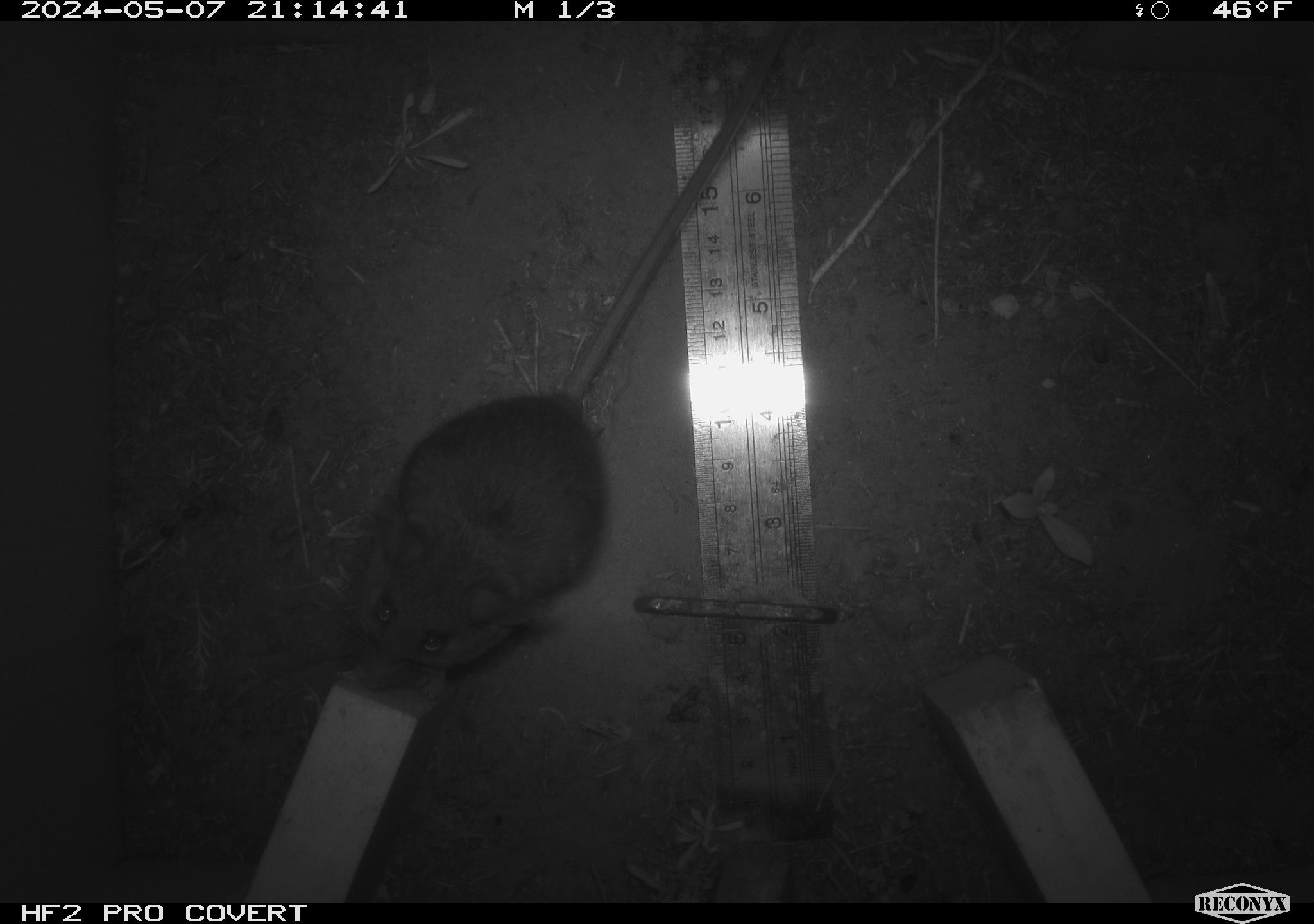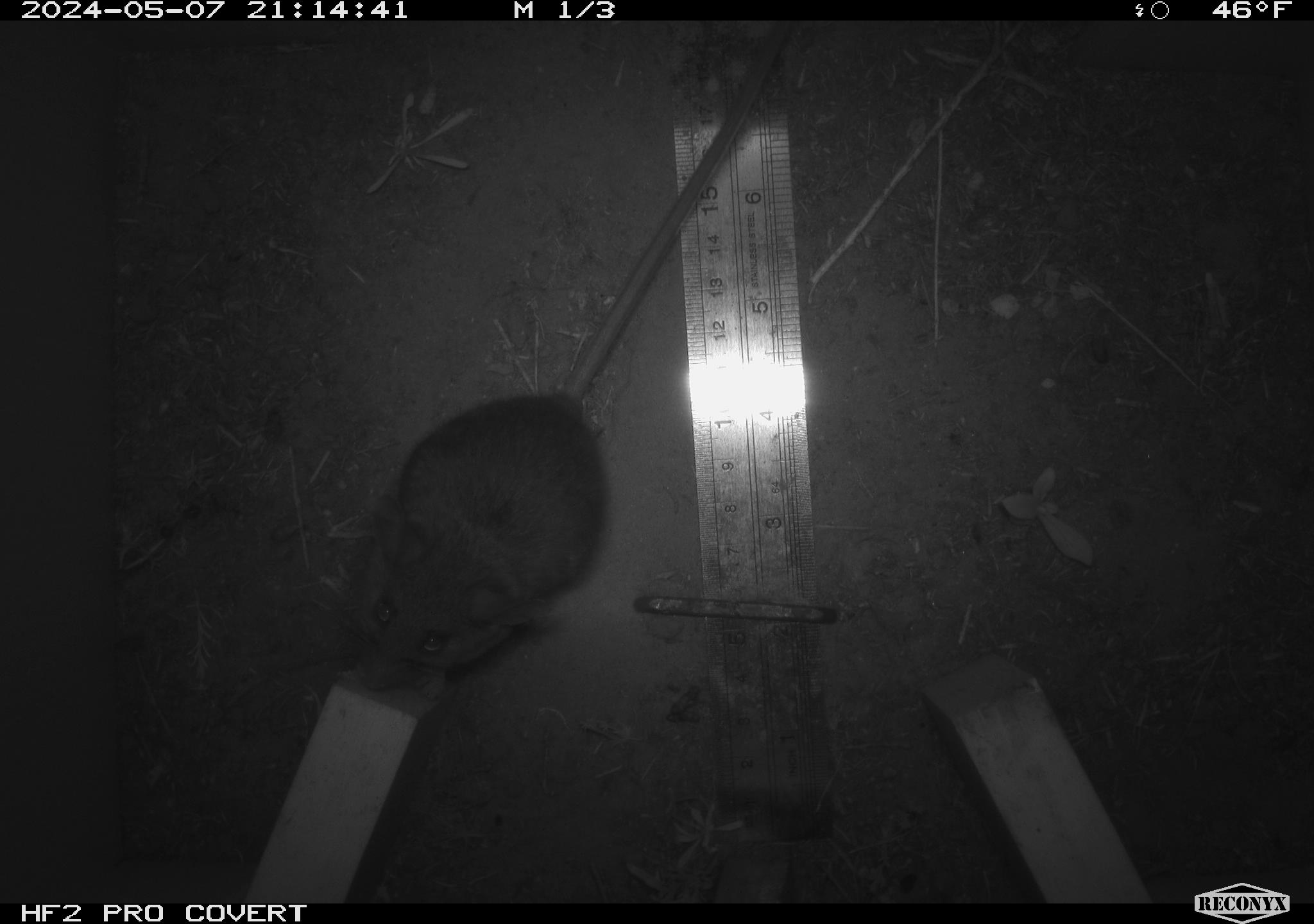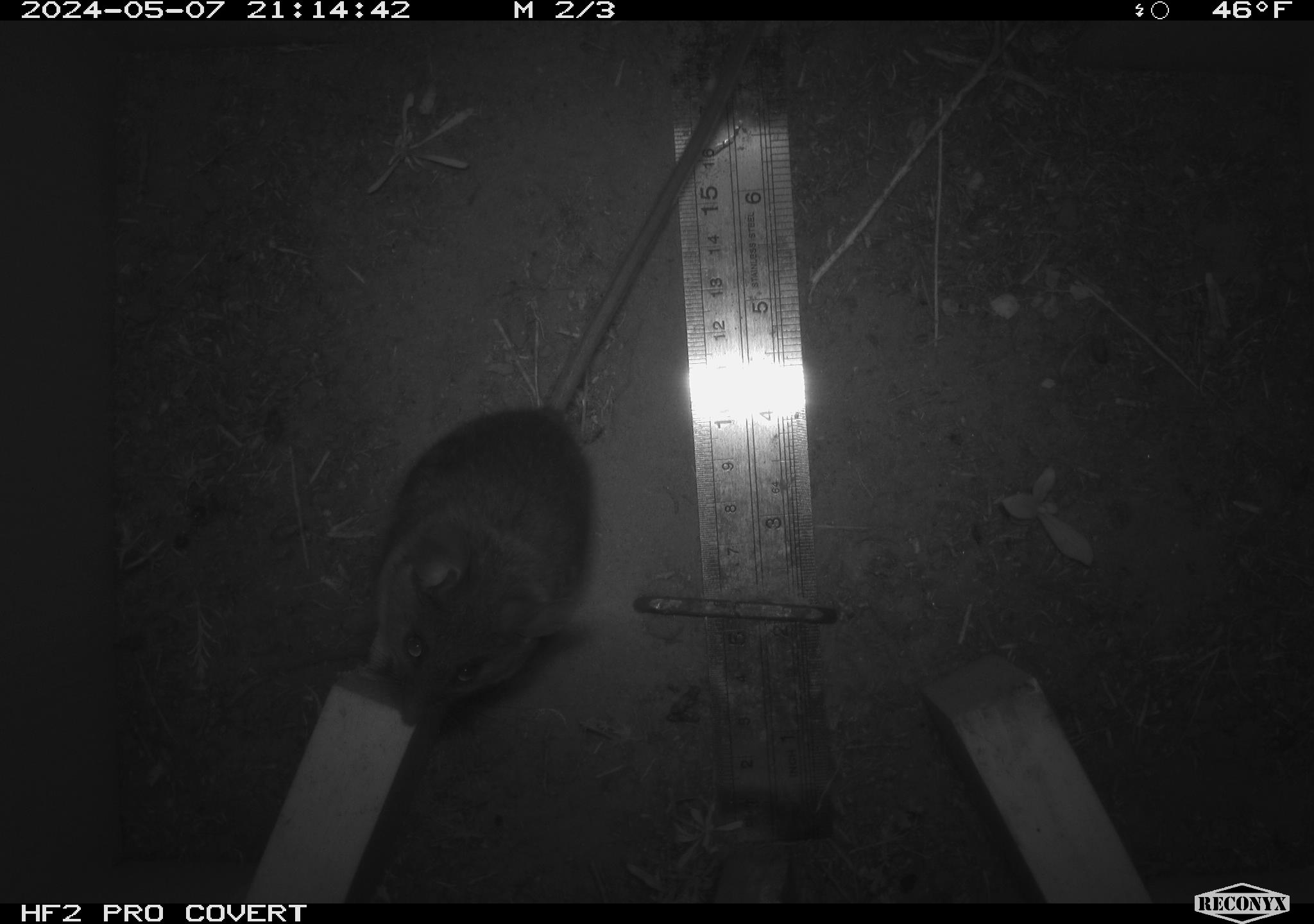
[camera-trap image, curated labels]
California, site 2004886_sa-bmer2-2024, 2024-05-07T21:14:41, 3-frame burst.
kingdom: Animalia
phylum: Chordata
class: Mammalia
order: Rodentia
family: Muridae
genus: Rattus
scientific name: Rattus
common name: rat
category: rattus species